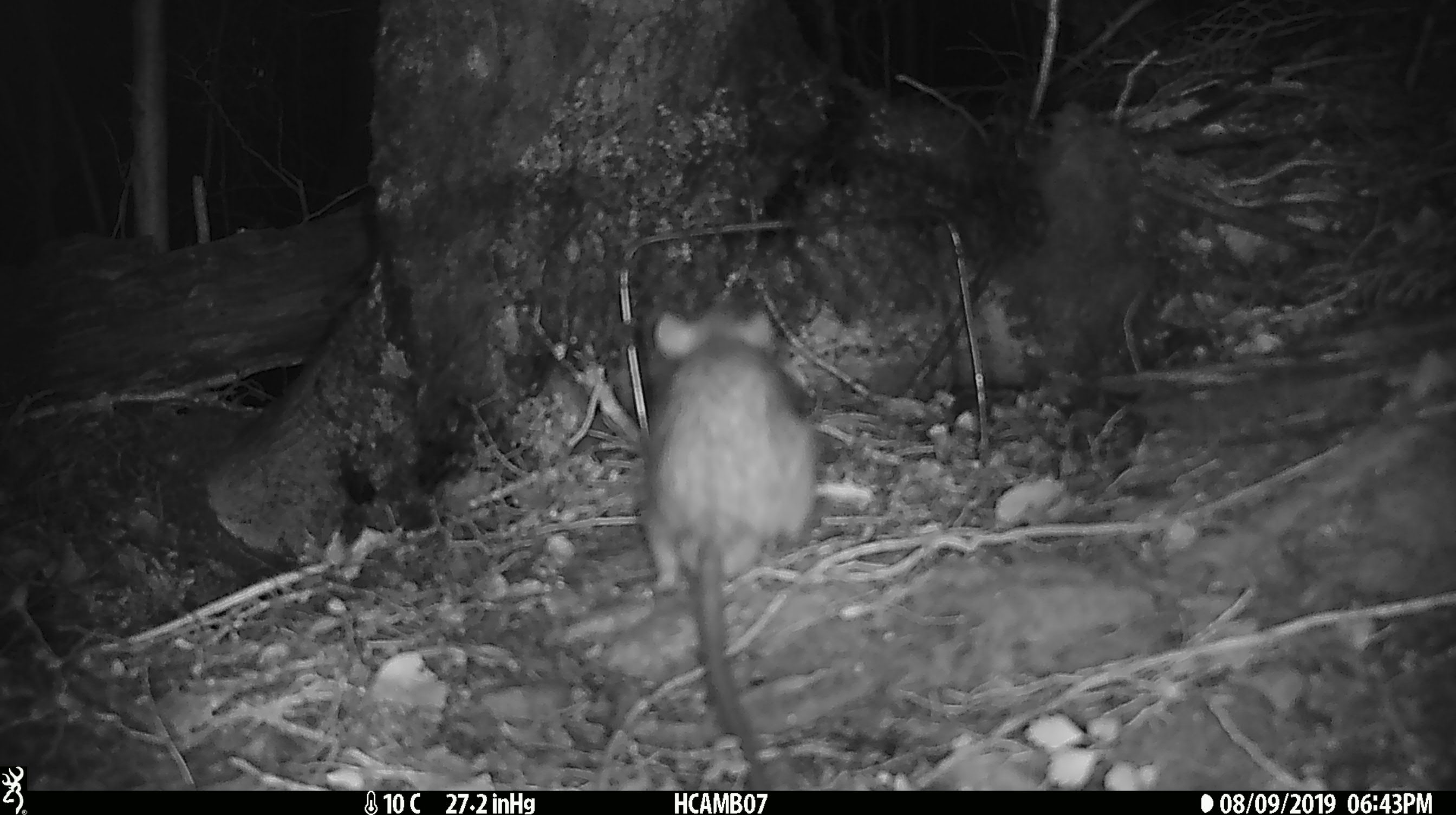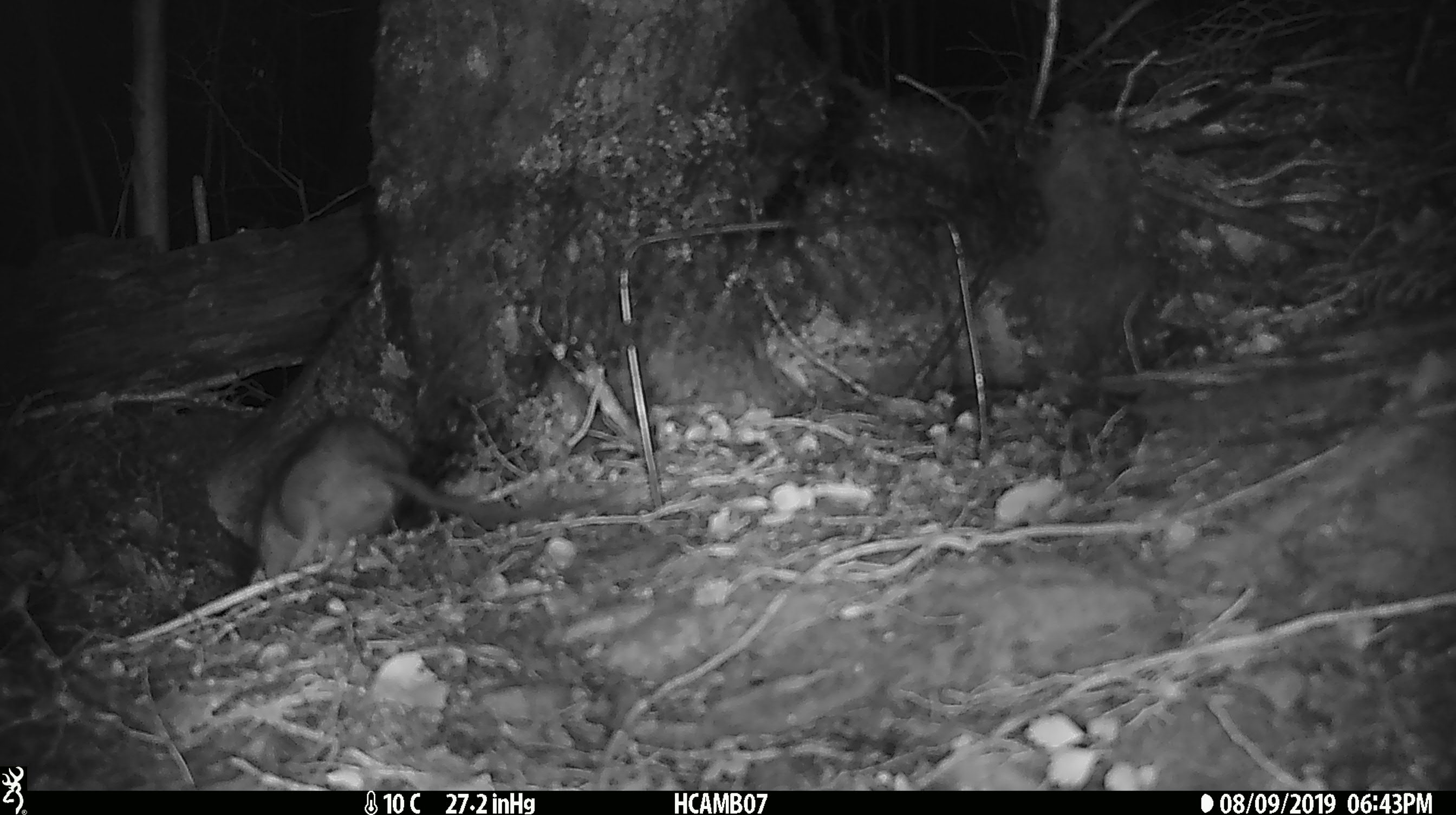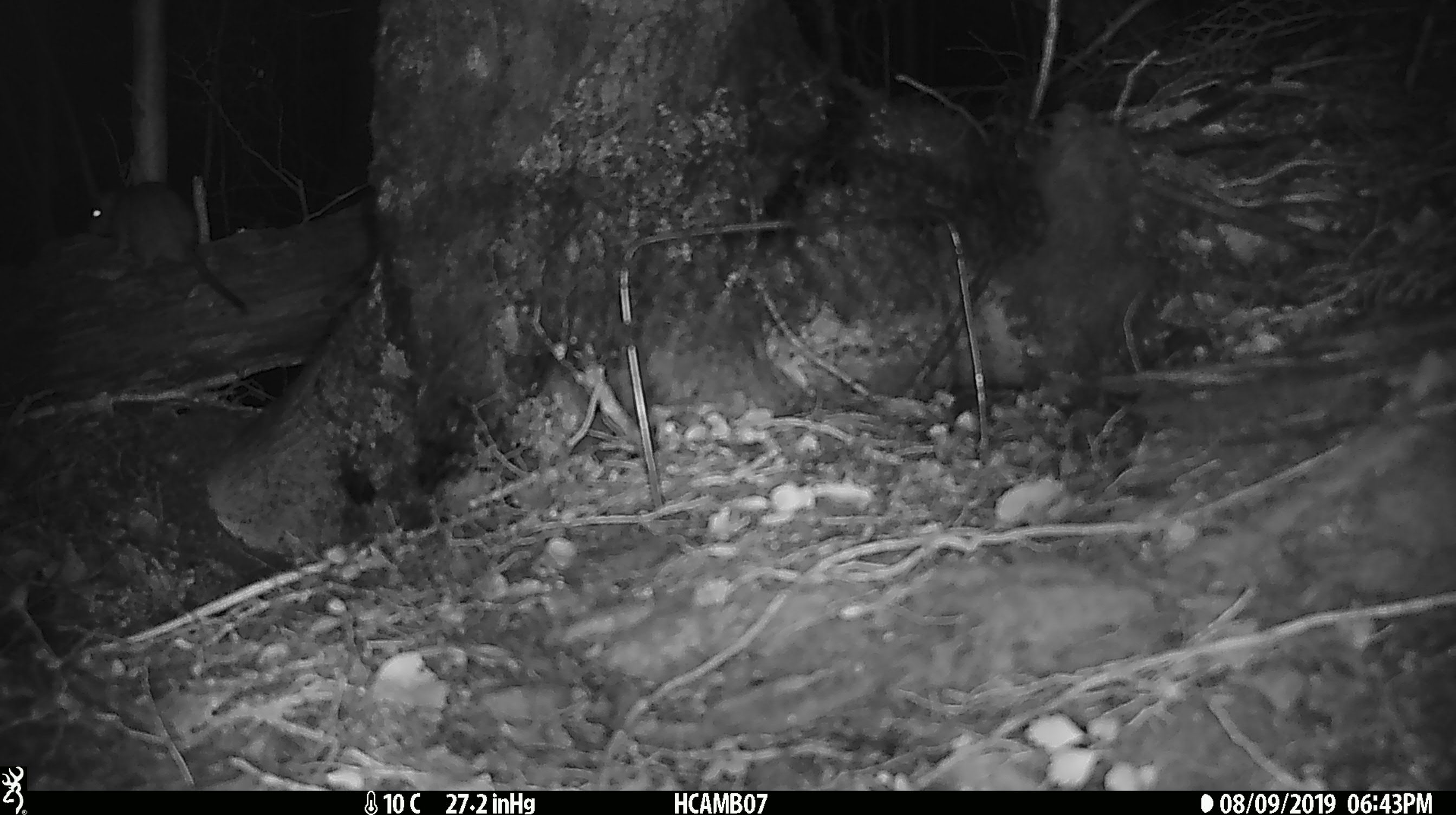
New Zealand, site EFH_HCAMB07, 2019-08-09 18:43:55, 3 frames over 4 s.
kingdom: Animalia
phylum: Chordata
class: Mammalia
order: Rodentia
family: Muridae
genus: Mus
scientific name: Mus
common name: mouse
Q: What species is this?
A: Mouse (Mus).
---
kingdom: Animalia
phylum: Chordata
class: Mammalia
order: Rodentia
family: Muridae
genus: Rattus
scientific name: Rattus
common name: rat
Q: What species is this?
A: Rat (Rattus).